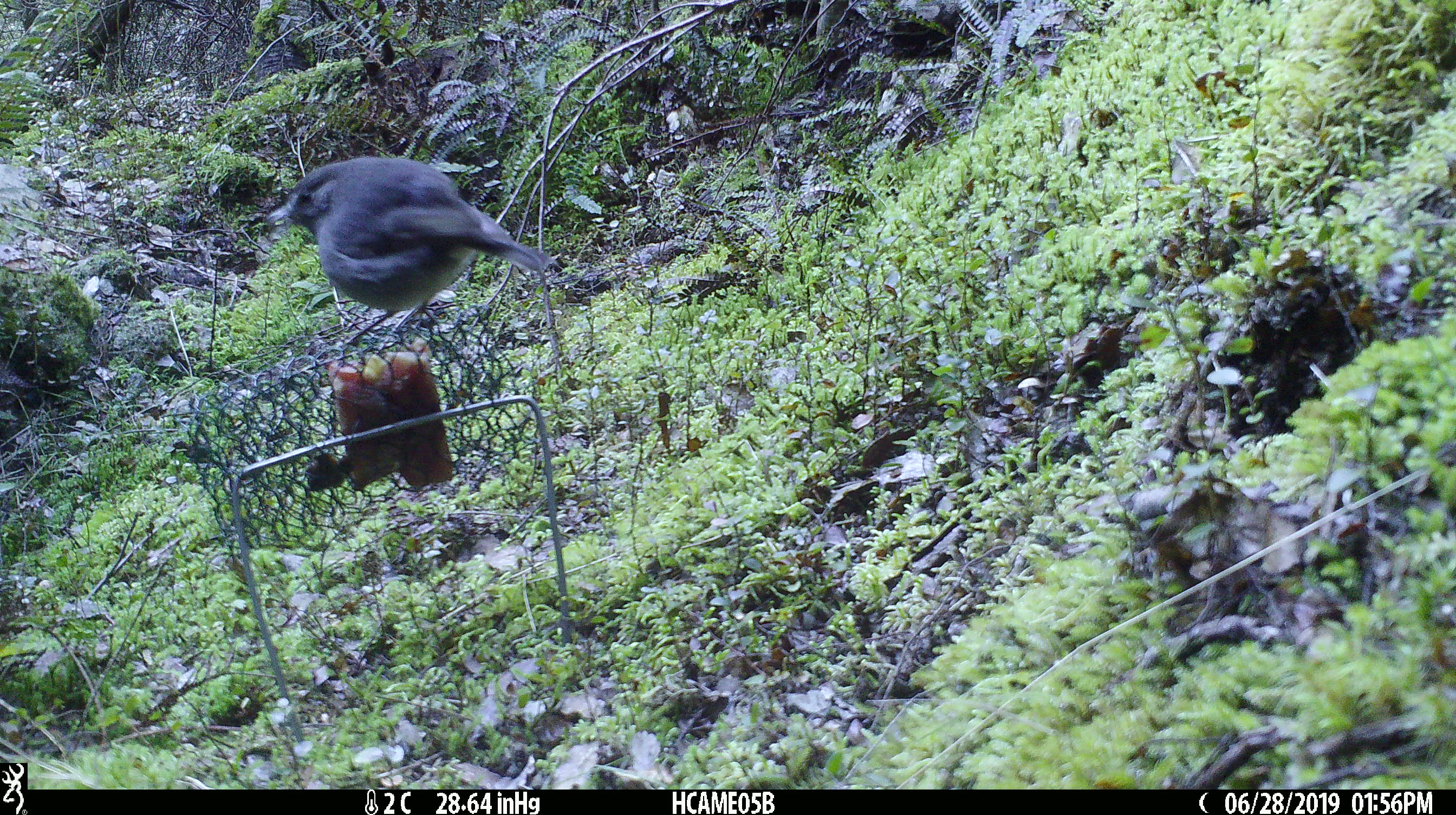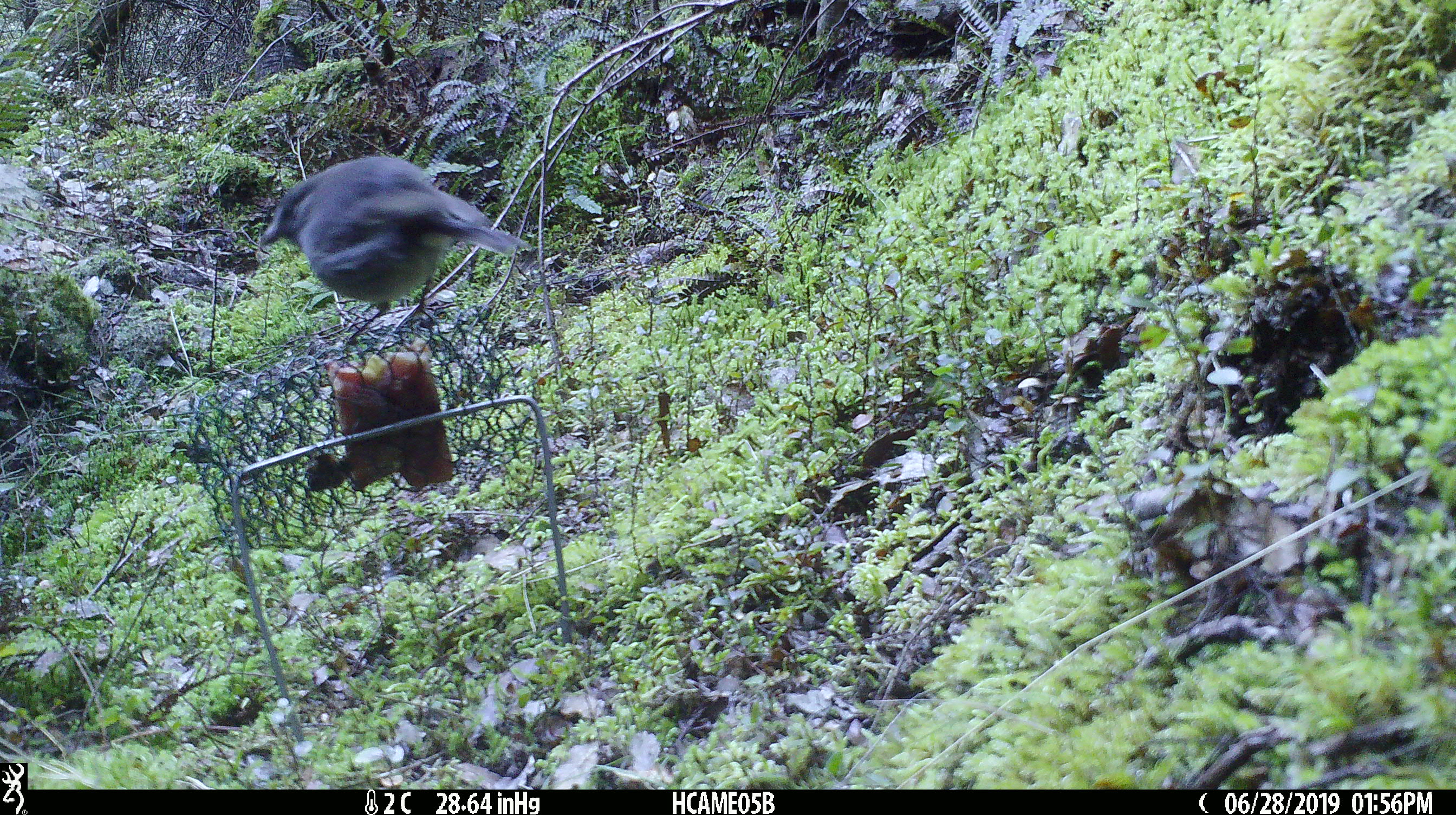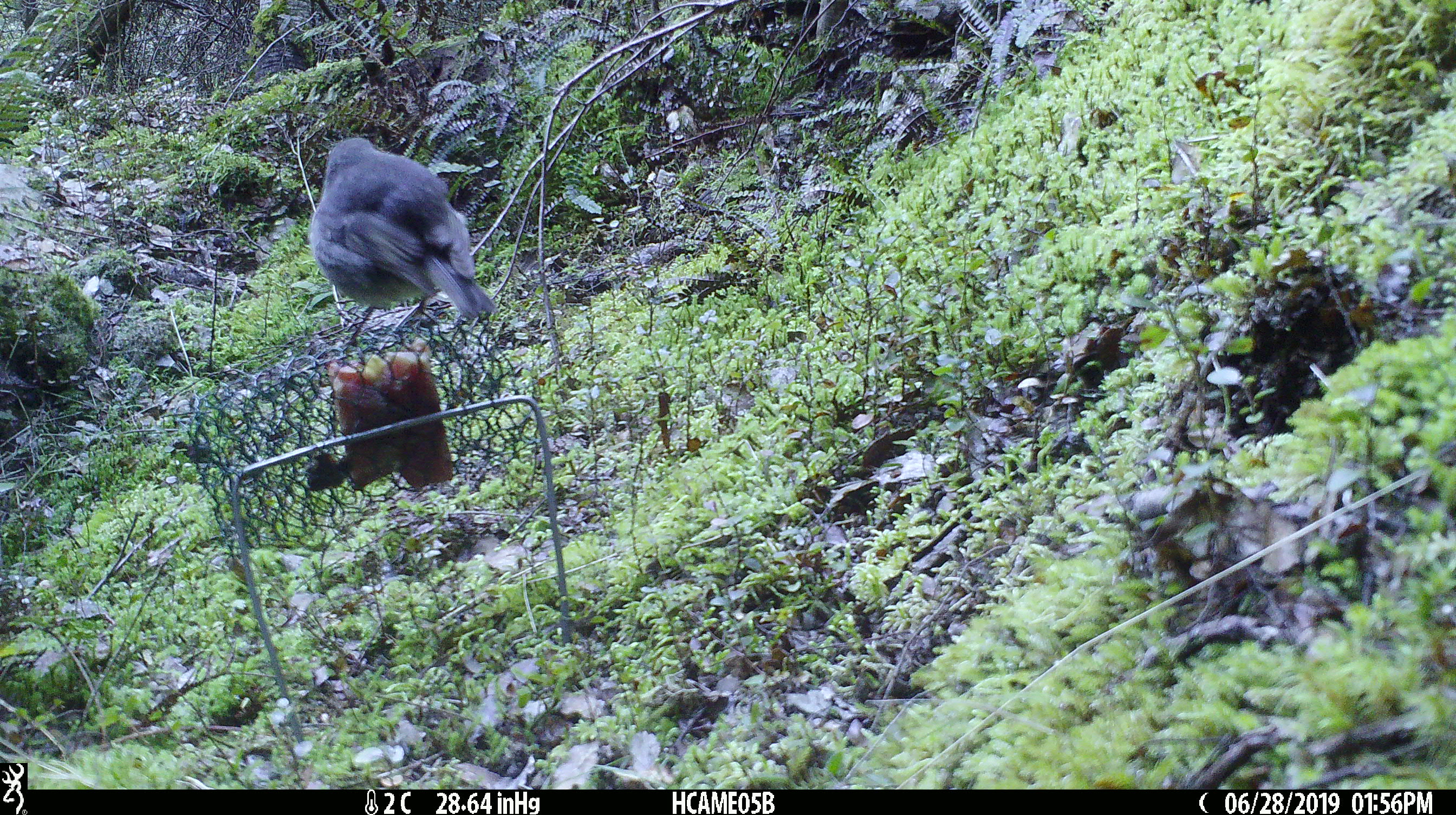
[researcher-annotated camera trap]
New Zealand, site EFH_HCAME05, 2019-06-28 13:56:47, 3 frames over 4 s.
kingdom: Animalia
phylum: Chordata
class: Aves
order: Passeriformes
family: Petroicidae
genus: Petroica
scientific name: Petroica australis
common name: new zealand robin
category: robin